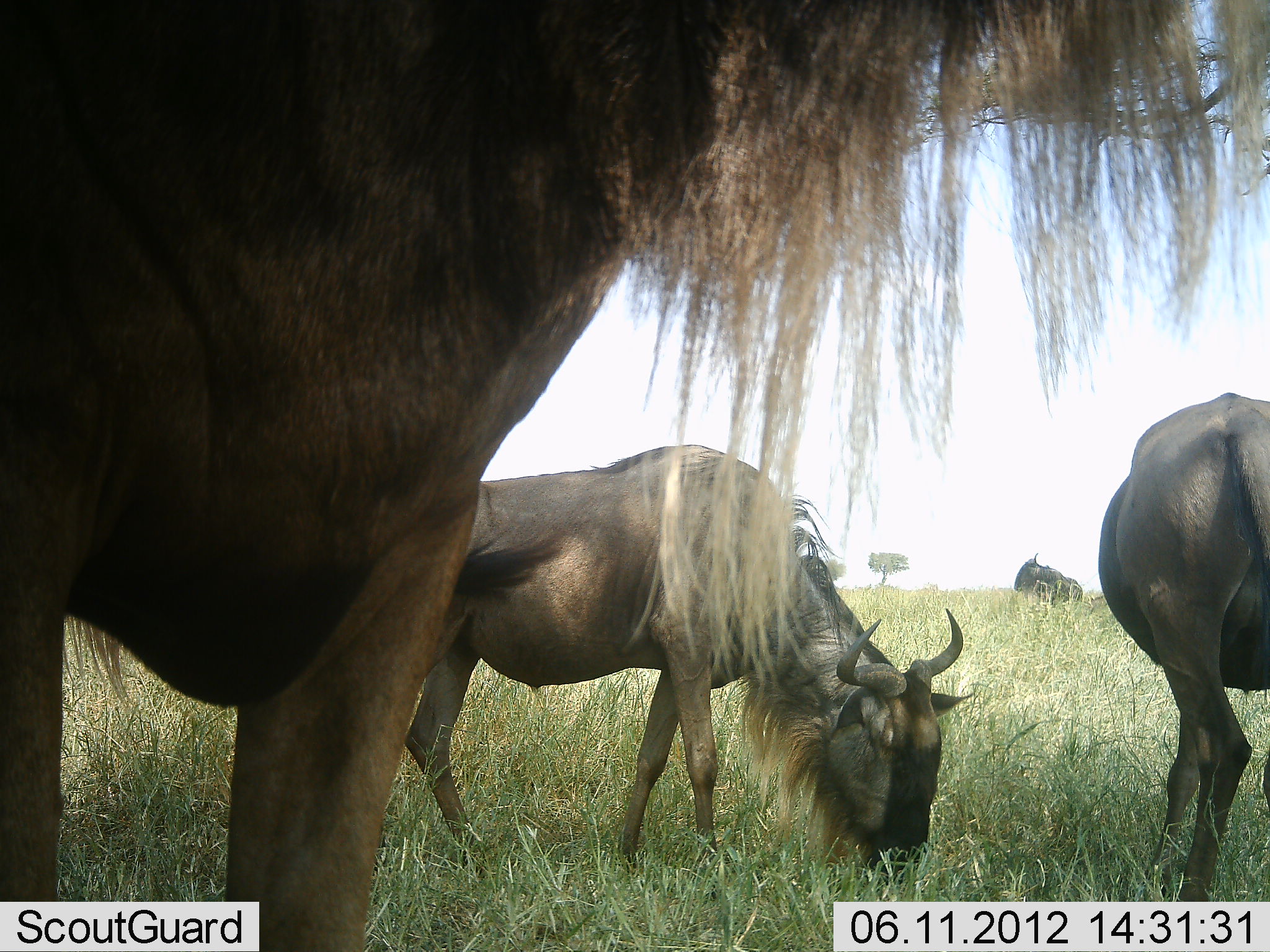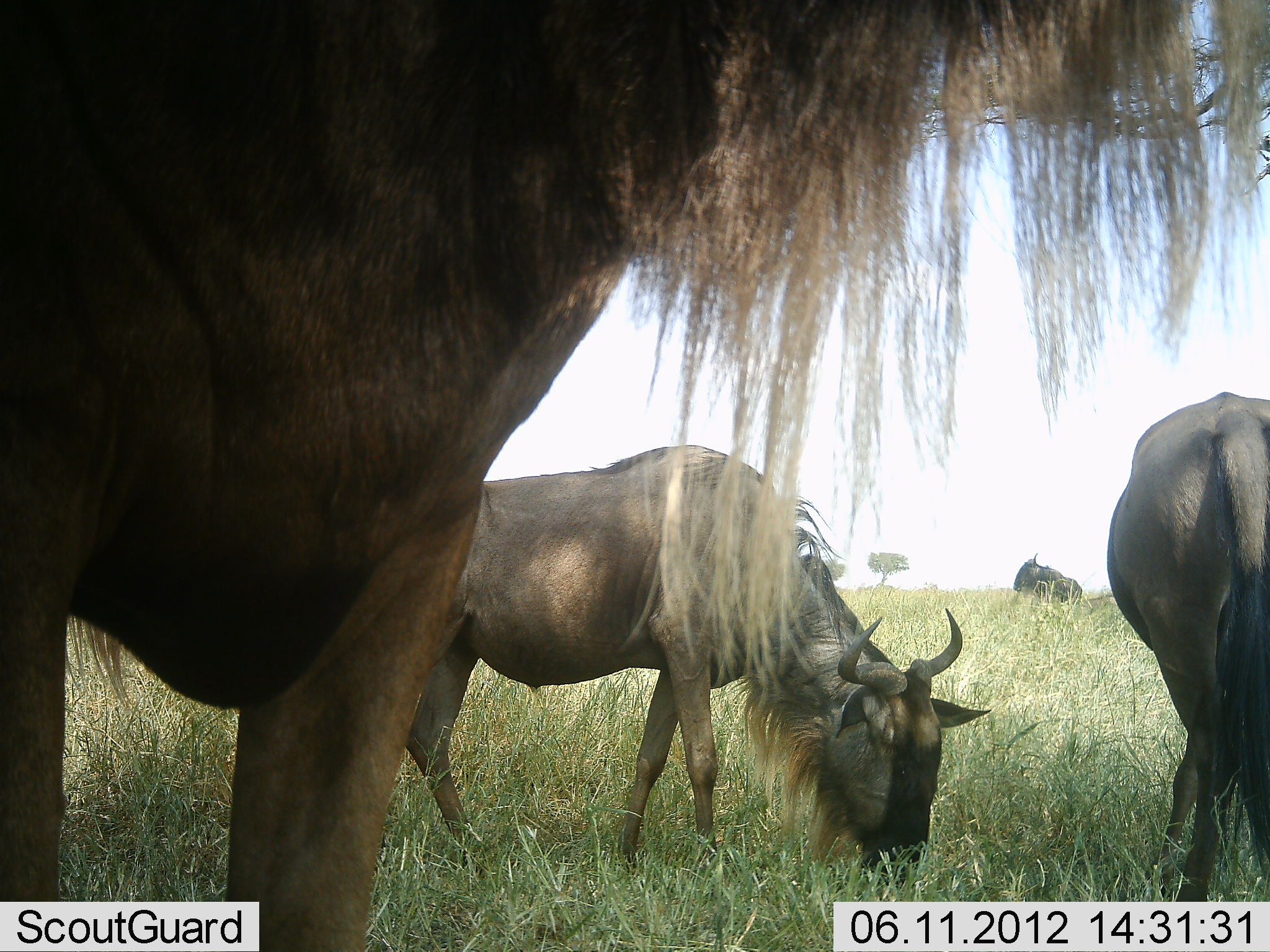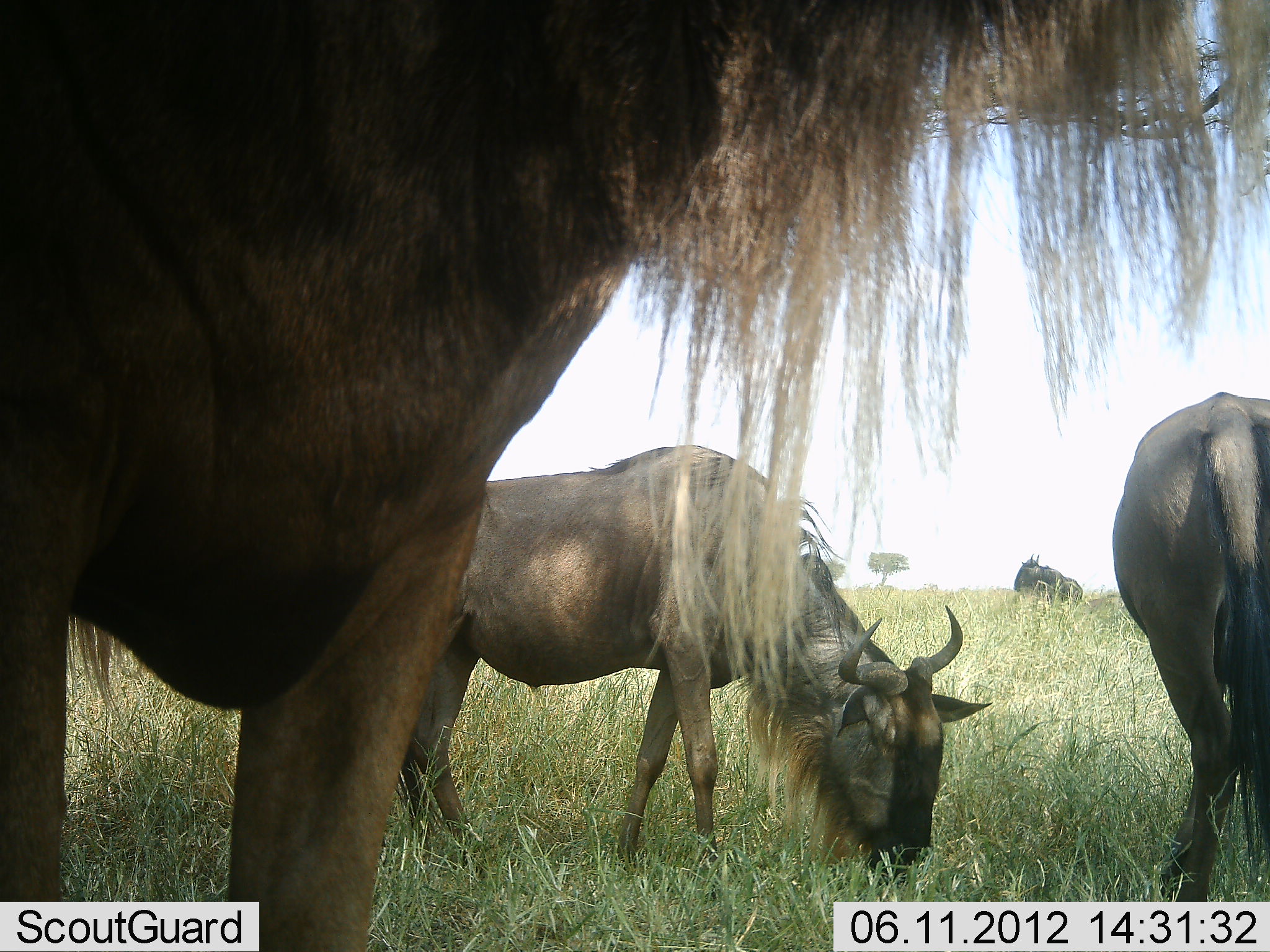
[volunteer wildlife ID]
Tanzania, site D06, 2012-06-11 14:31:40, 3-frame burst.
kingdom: Animalia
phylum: Chordata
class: Mammalia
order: Artiodactyla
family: Bovidae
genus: Connochaetes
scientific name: Connochaetes taurinus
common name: blue wildebeest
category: wildebeest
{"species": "wildebeest (blue wildebeest) (Connochaetes taurinus)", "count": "4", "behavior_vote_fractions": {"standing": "82%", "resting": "27%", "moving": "0%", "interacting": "0%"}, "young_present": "0%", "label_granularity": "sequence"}